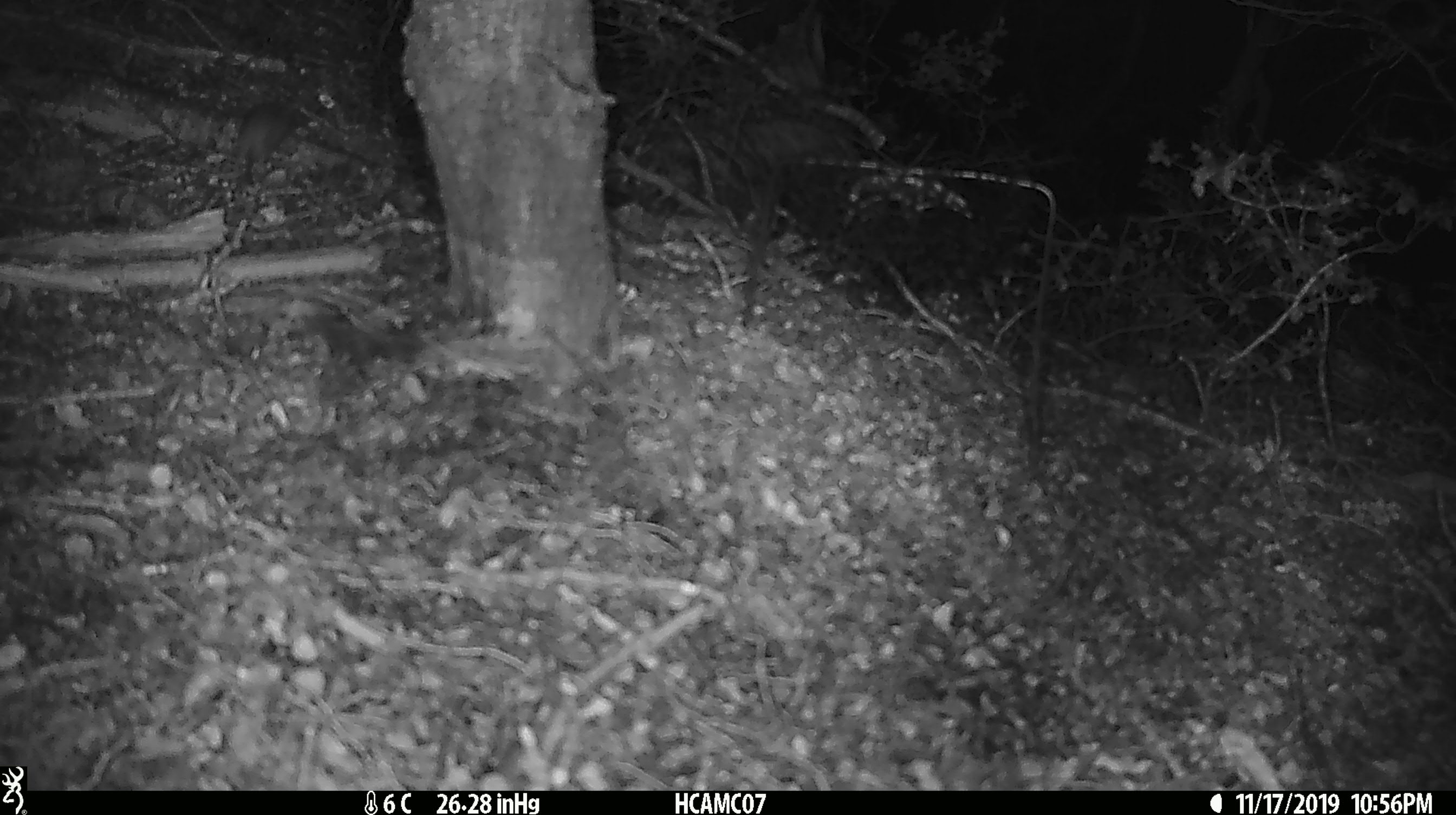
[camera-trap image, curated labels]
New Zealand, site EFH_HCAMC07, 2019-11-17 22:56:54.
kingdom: Animalia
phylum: Chordata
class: Mammalia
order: Rodentia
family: Muridae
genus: Mus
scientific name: Mus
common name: mouse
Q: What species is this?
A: Mouse (Mus).